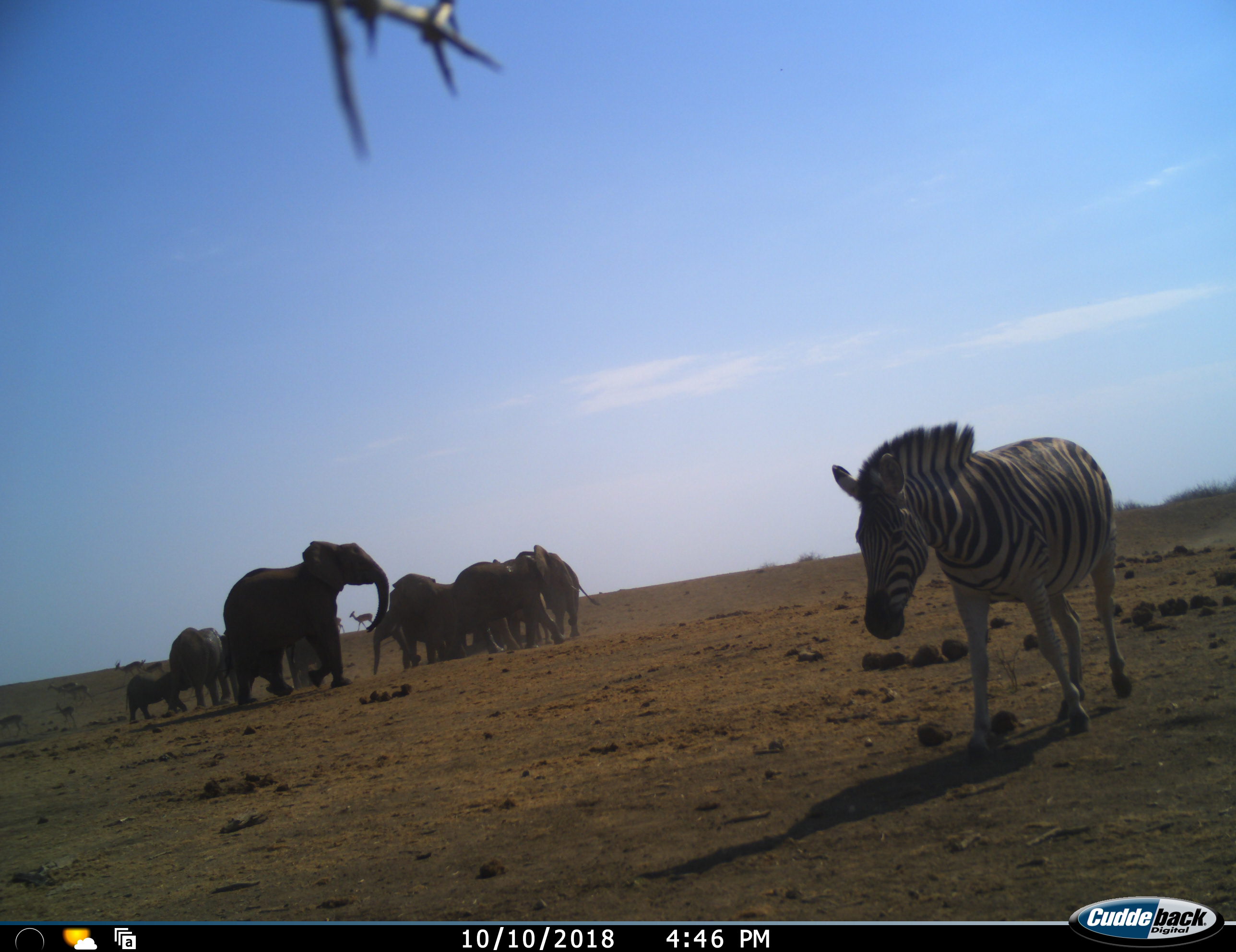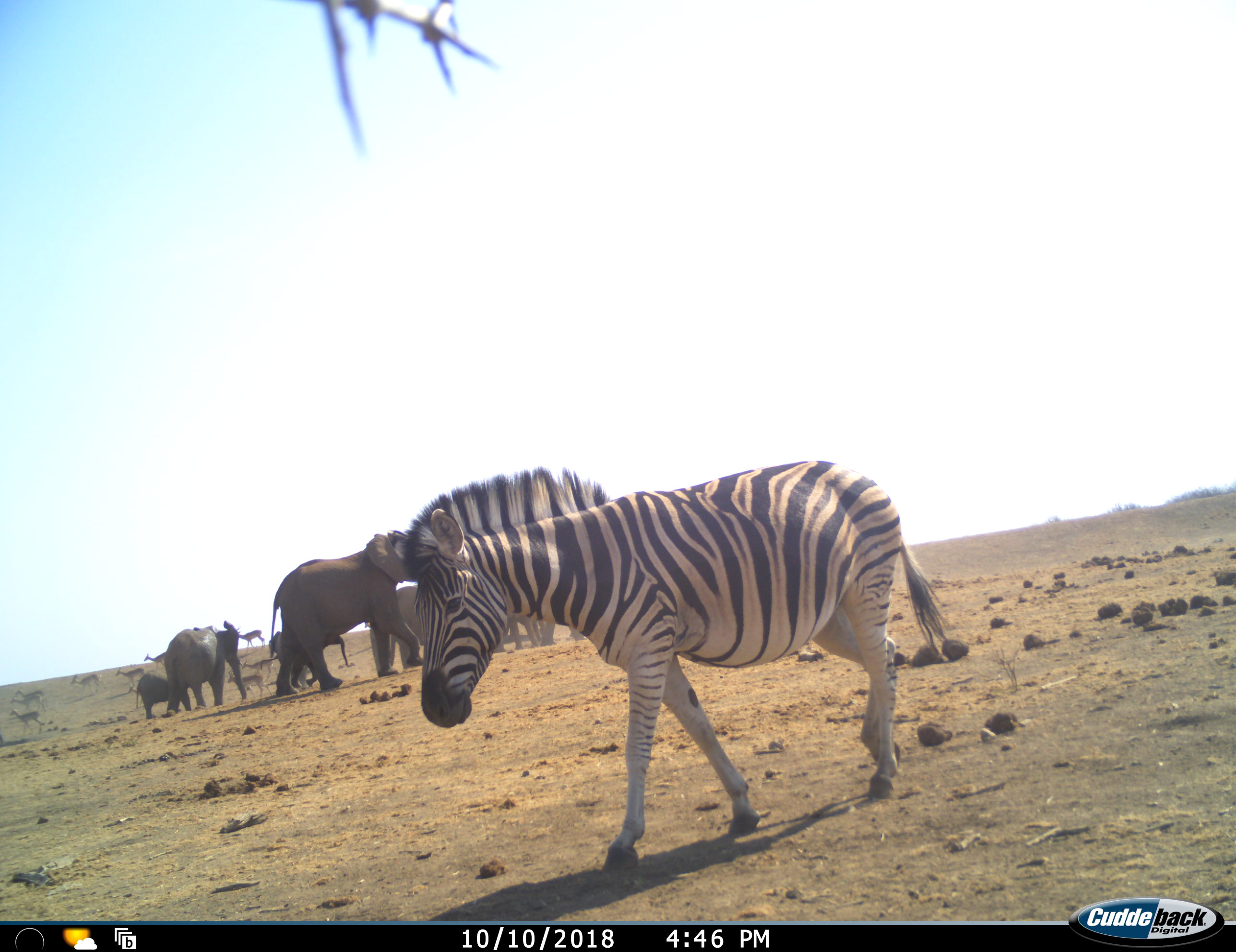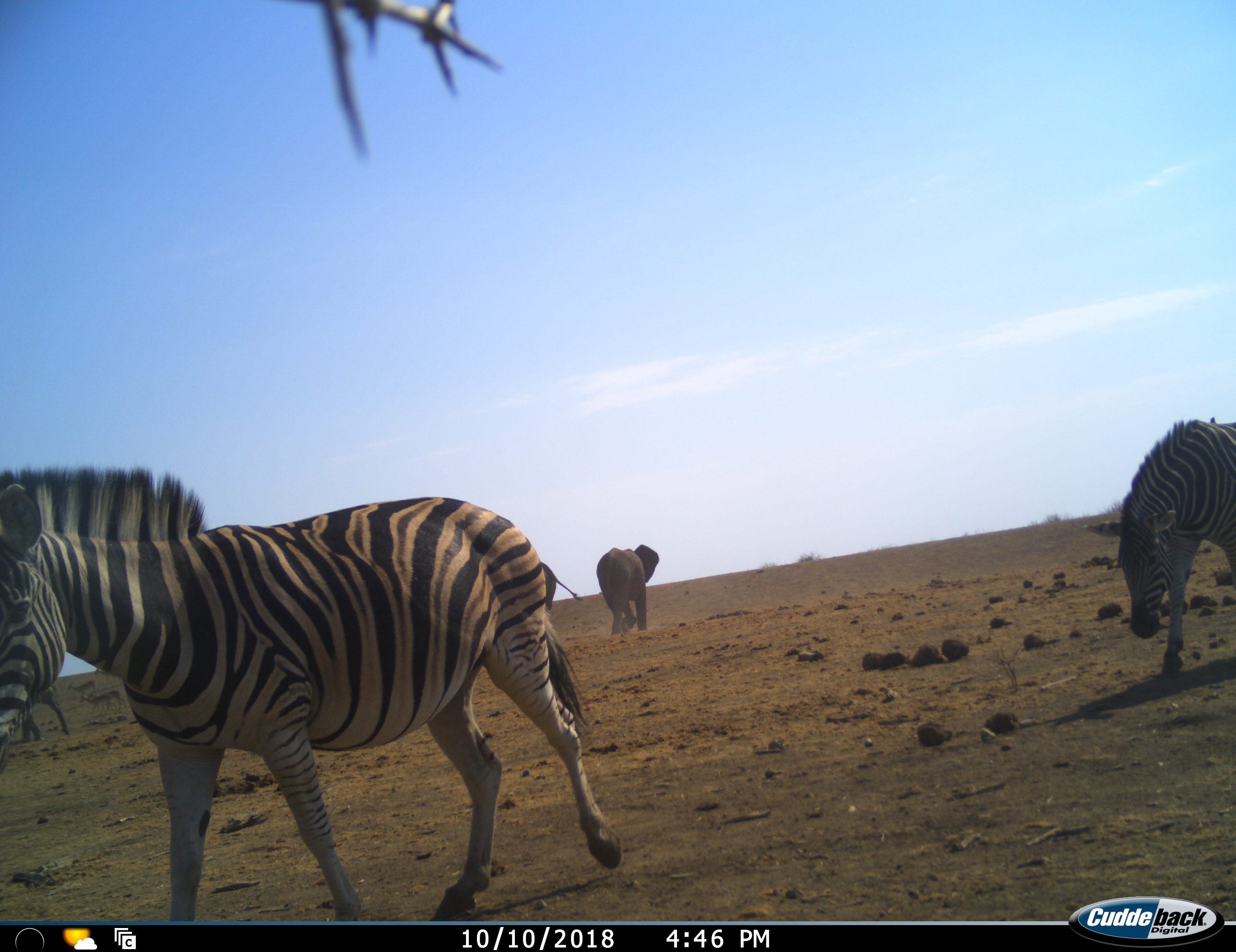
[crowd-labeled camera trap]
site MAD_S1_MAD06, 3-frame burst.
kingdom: Animalia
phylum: Chordata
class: Mammalia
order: Proboscidea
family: Elephantidae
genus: Loxodonta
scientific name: Loxodonta africana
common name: african bush elephant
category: elephant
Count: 11-50.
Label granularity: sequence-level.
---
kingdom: Animalia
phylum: Chordata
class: Mammalia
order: Artiodactyla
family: Bovidae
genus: Aepyceros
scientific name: Aepyceros melampus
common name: impala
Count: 10.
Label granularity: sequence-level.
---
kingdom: Animalia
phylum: Chordata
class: Mammalia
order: Perissodactyla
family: Equidae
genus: Equus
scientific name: Equus quagga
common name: plains zebra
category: zebraplains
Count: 2.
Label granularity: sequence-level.